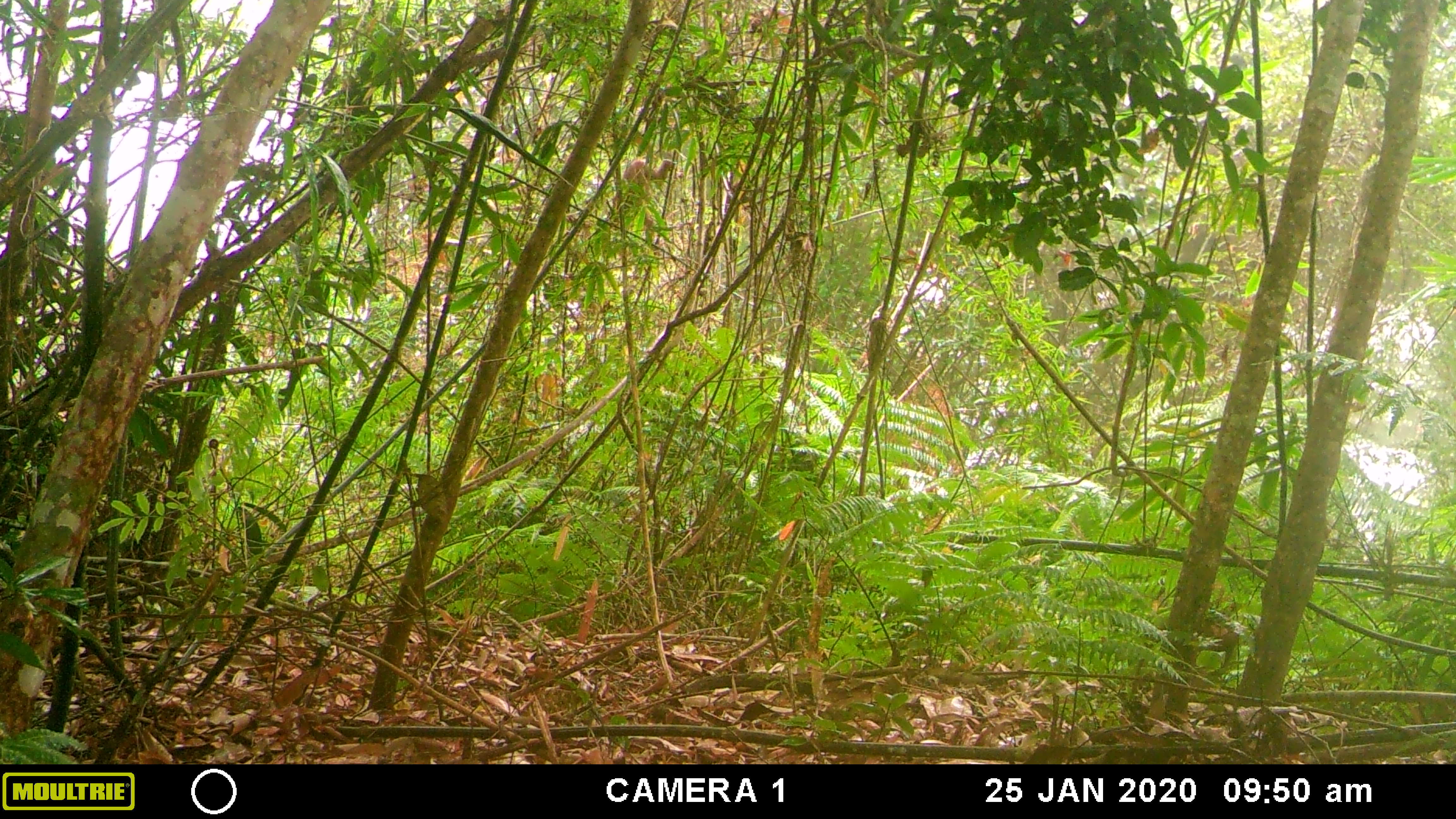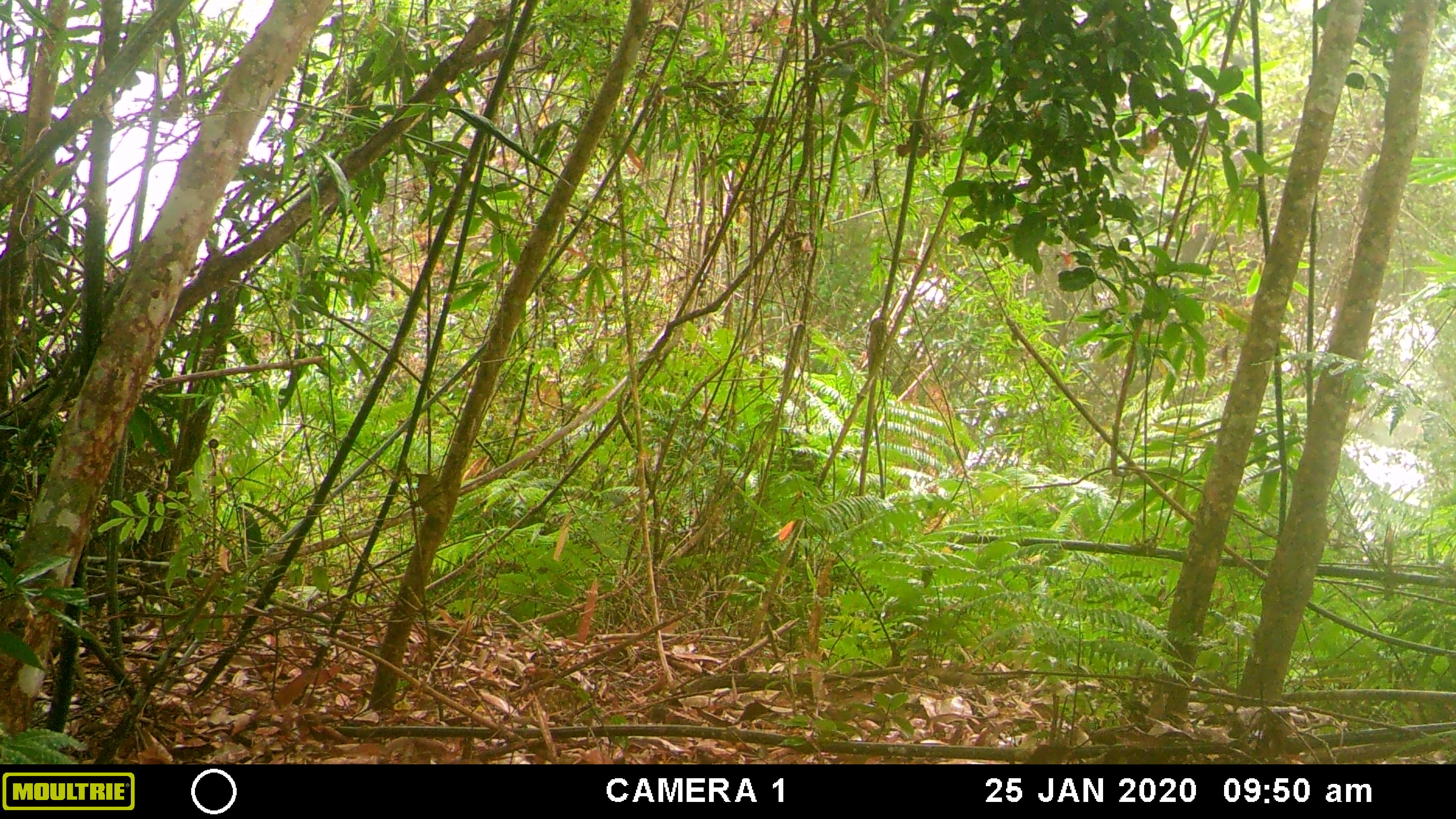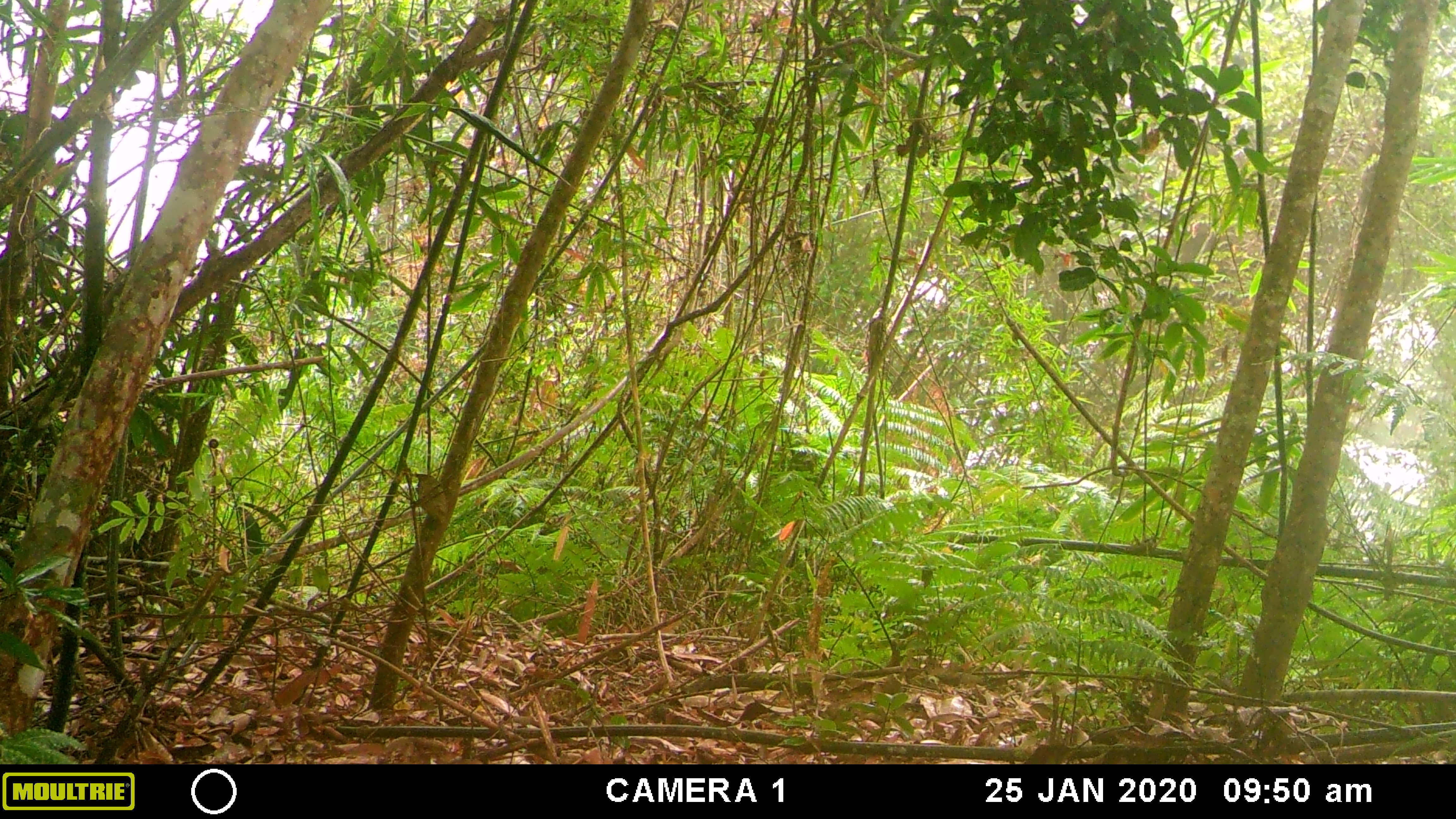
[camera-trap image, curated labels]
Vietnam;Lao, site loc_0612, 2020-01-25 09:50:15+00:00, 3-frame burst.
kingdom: Animalia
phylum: Chordata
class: Mammalia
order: Primates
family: Cercopithecidae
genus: Macaca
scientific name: Macaca arctoides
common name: stump-tailed macaque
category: stump tailed macaque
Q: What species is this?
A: Stump tailed macaque (stump-tailed macaque) (Macaca arctoides).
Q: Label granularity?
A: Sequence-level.